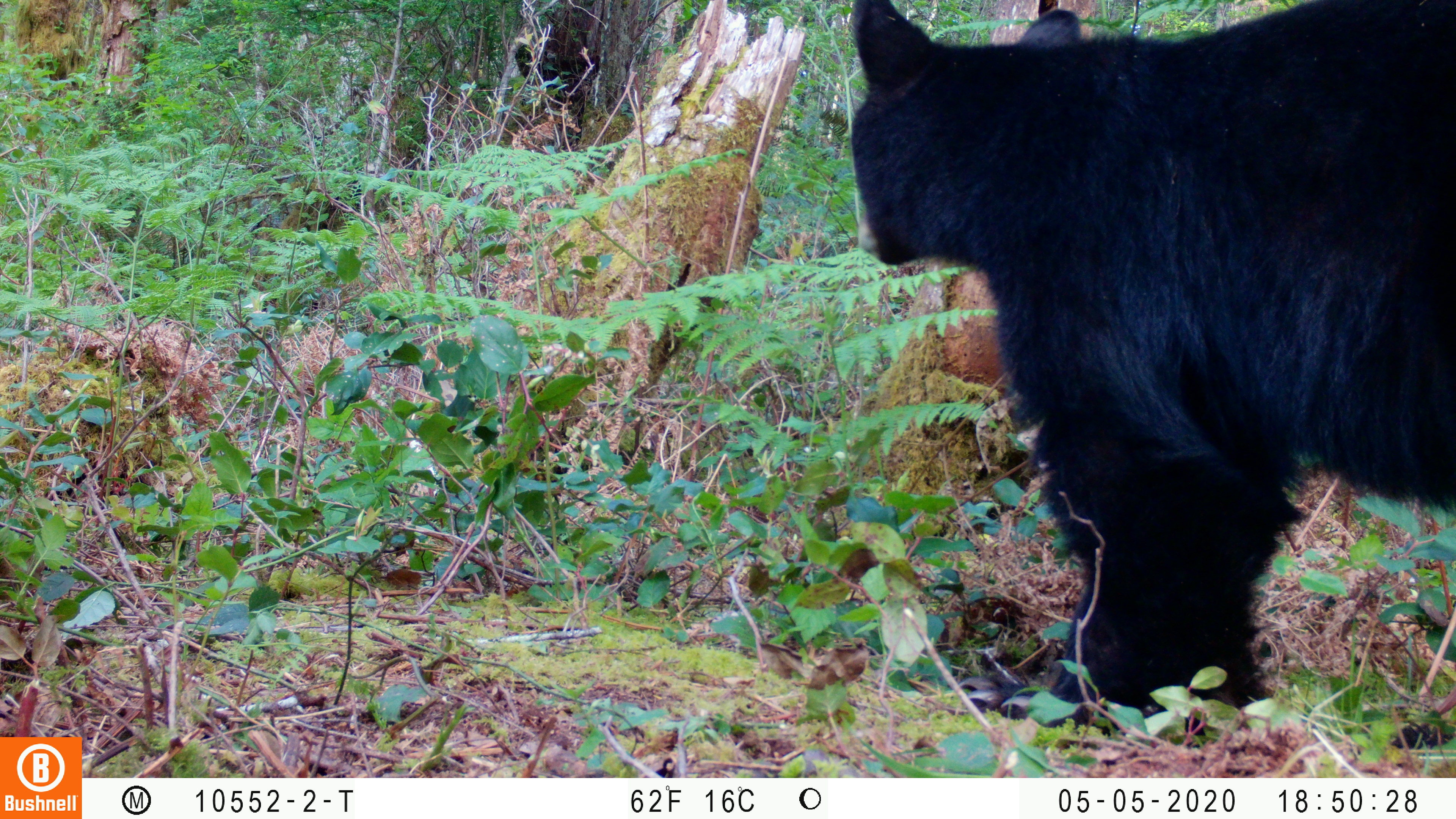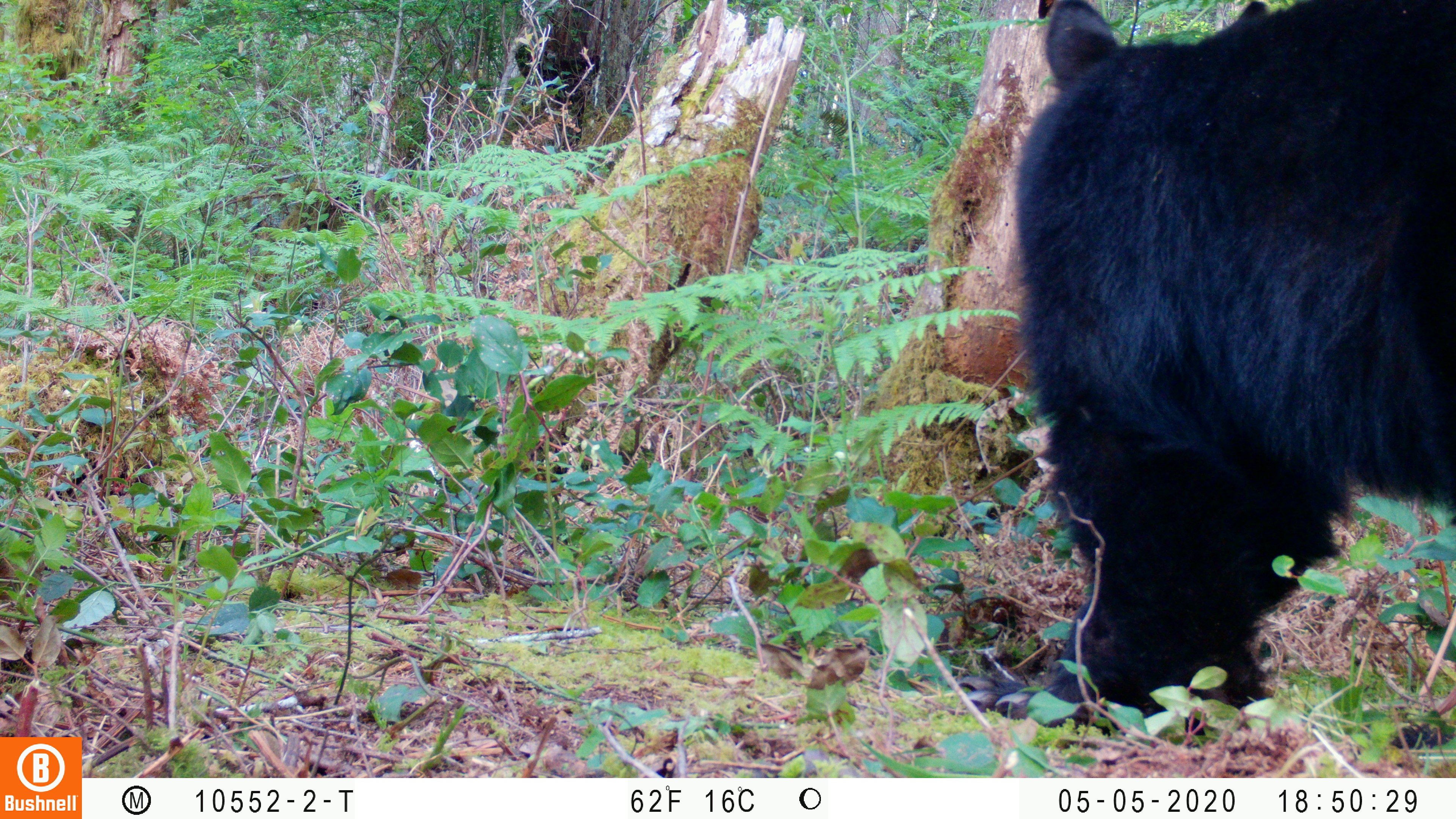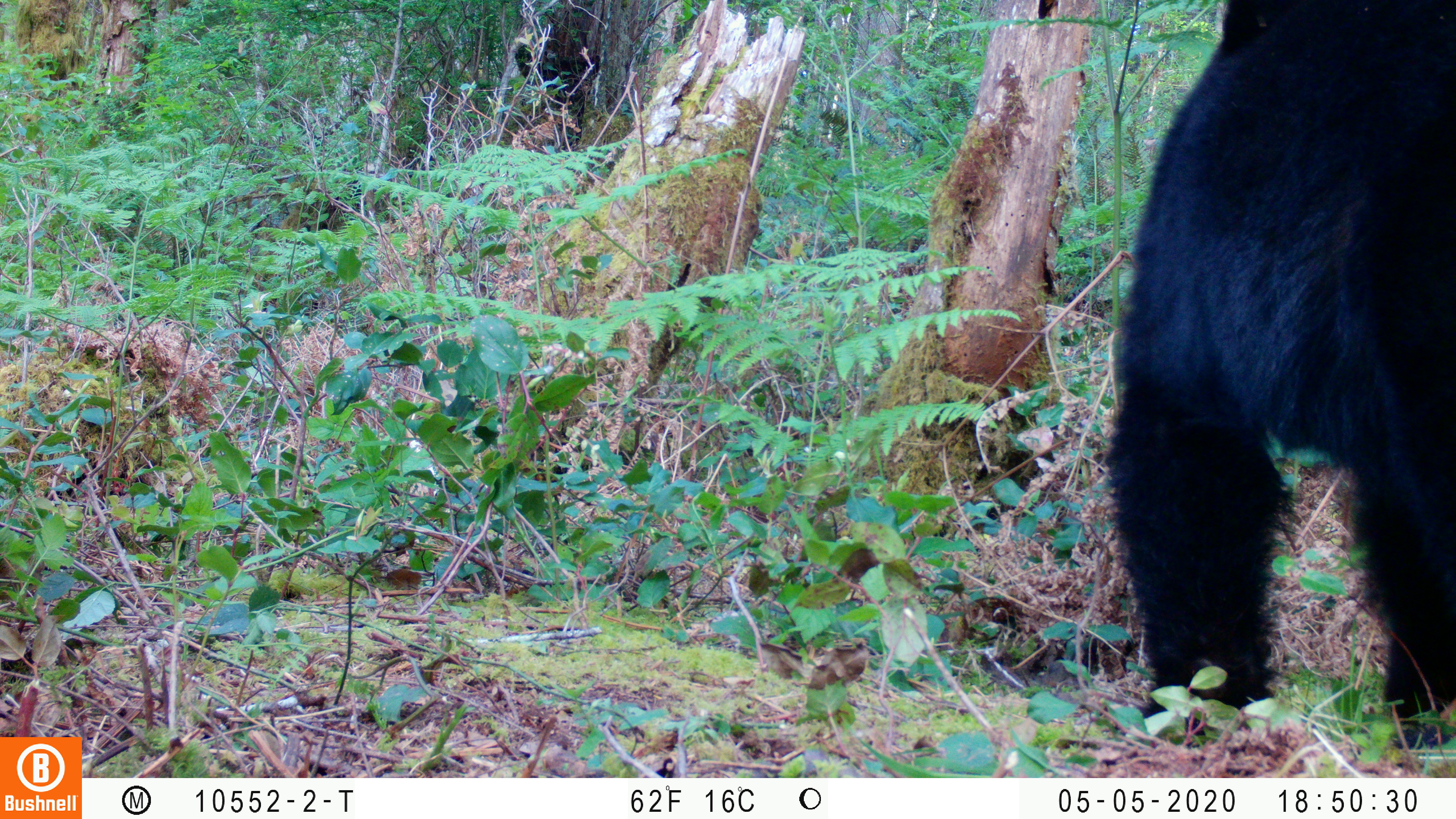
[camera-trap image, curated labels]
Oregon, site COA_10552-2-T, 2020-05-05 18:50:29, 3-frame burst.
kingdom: Animalia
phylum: Chordata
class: Mammalia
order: Carnivora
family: Ursidae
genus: Ursus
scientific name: Ursus americanus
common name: american black bear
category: black bear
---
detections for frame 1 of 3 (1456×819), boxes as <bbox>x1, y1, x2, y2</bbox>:
black bear: <bbox>845, 5, 1453, 721</bbox>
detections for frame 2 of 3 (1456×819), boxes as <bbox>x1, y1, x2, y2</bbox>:
black bear: <bbox>1010, 0, 1451, 715</bbox>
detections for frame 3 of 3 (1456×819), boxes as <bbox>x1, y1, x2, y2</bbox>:
black bear: <bbox>1107, 3, 1450, 748</bbox>